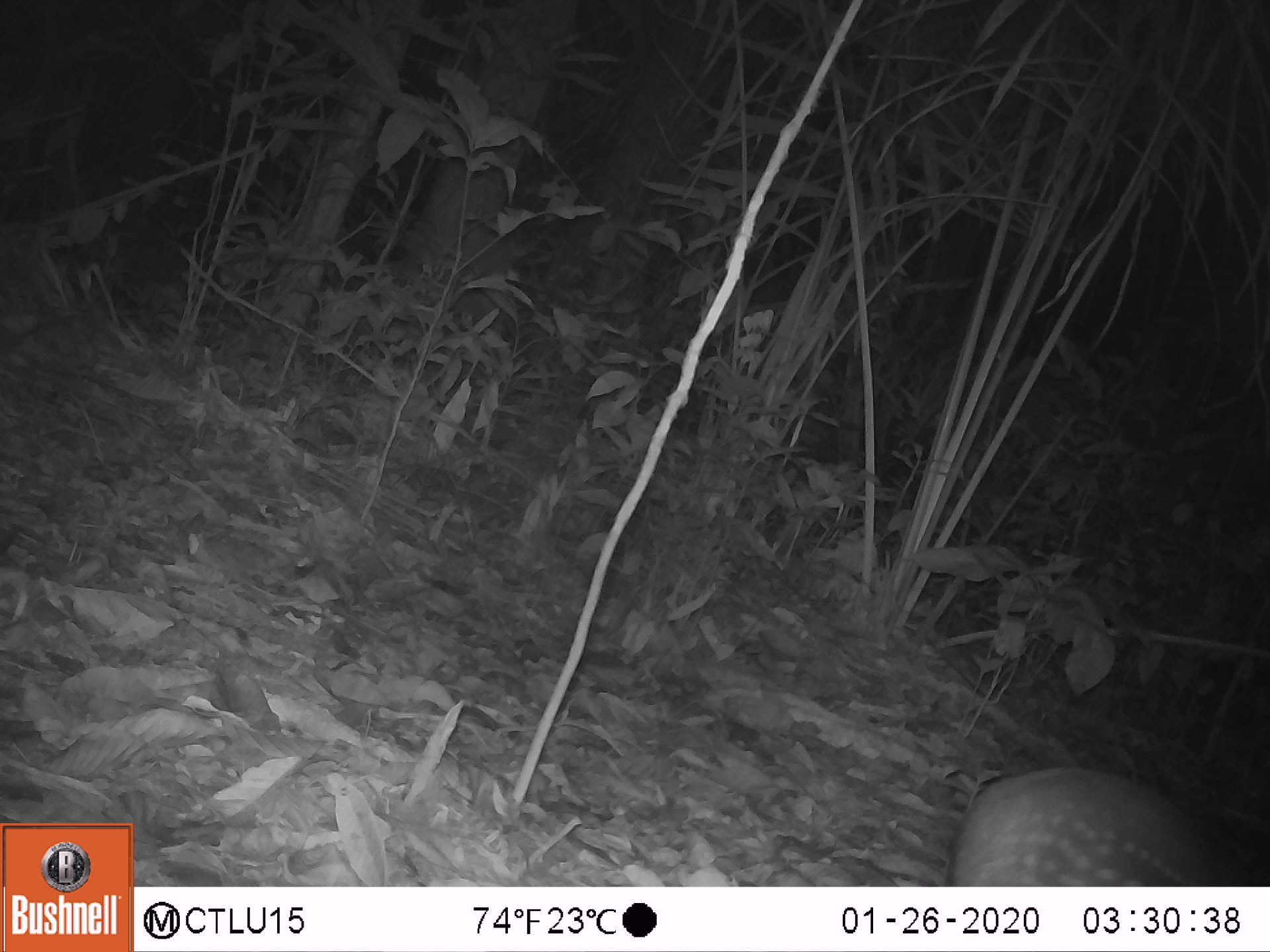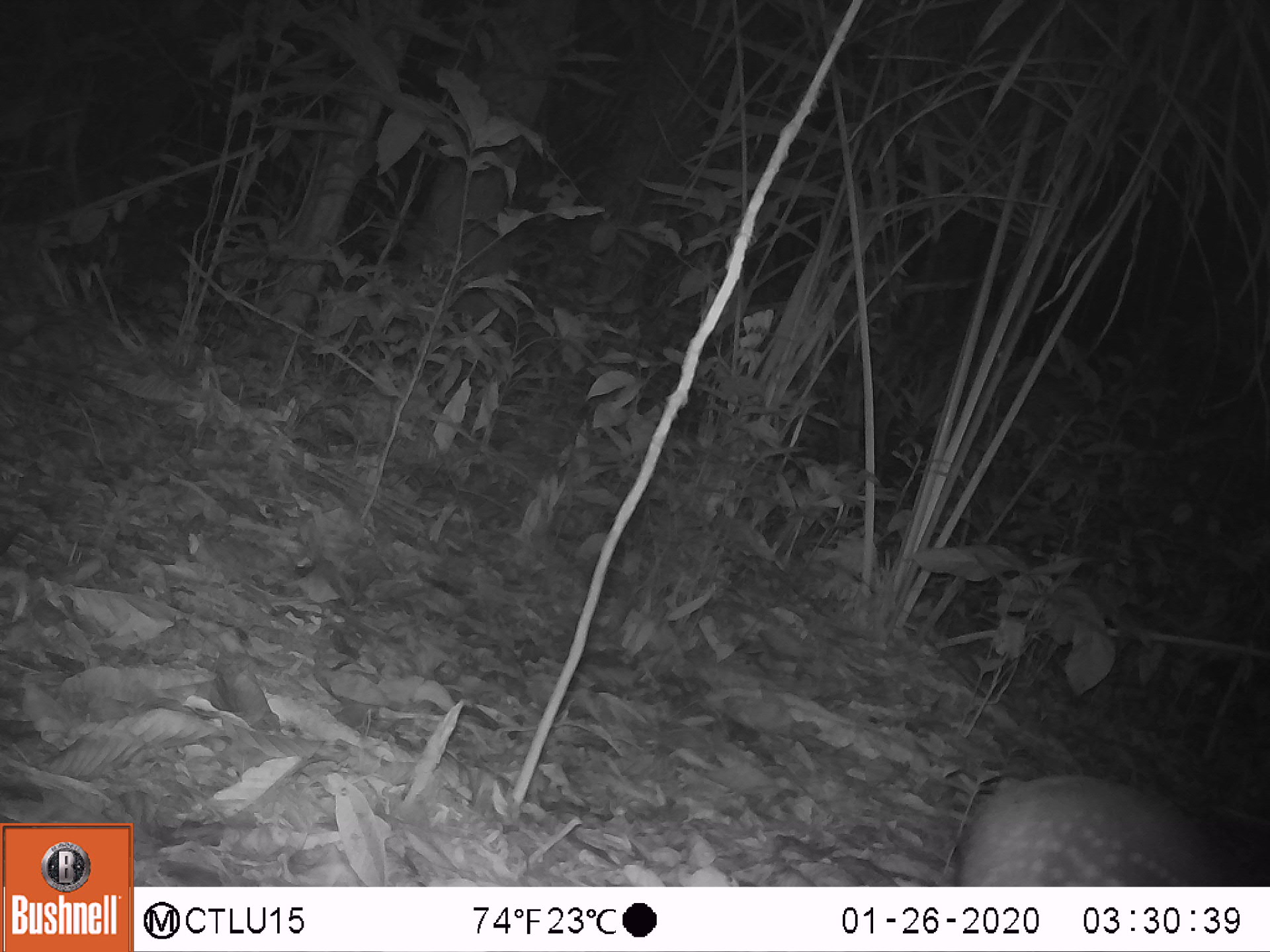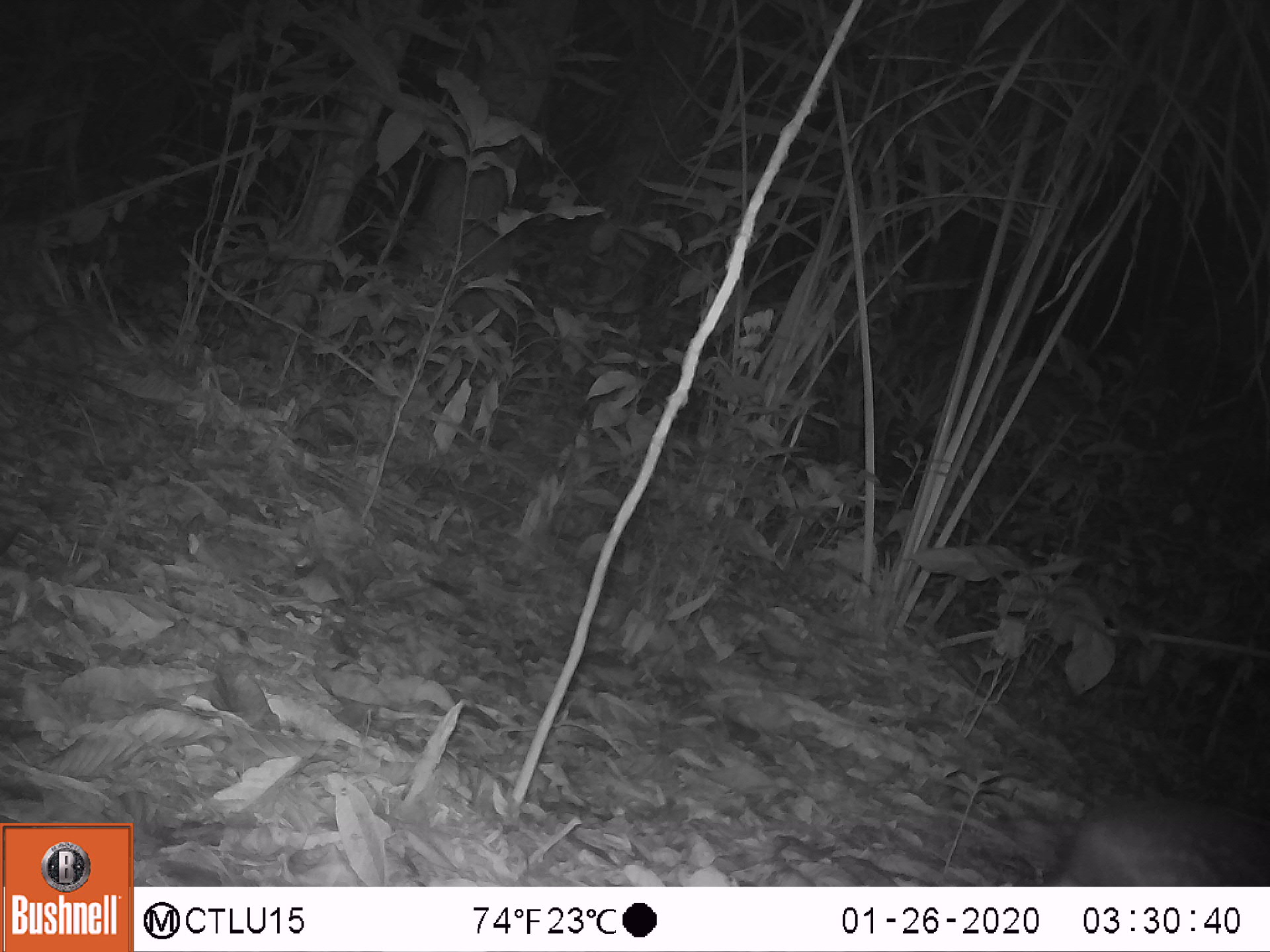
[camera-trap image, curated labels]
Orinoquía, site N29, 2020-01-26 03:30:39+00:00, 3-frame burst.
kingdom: Animalia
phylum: Chordata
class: Mammalia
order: Rodentia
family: Cuniculidae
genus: Cuniculus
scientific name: Cuniculus paca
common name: spotted paca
Spotted paca (Cuniculus paca).